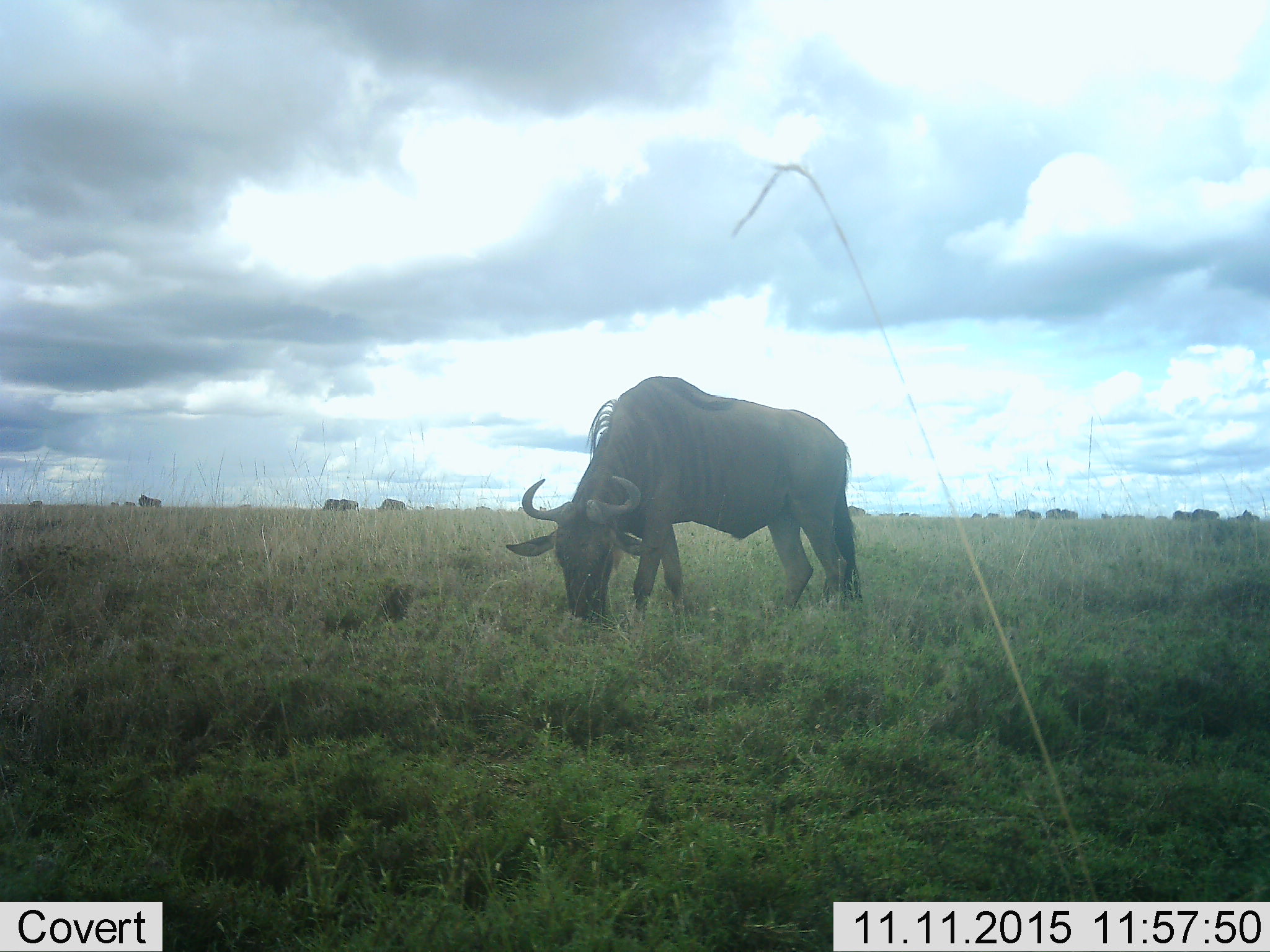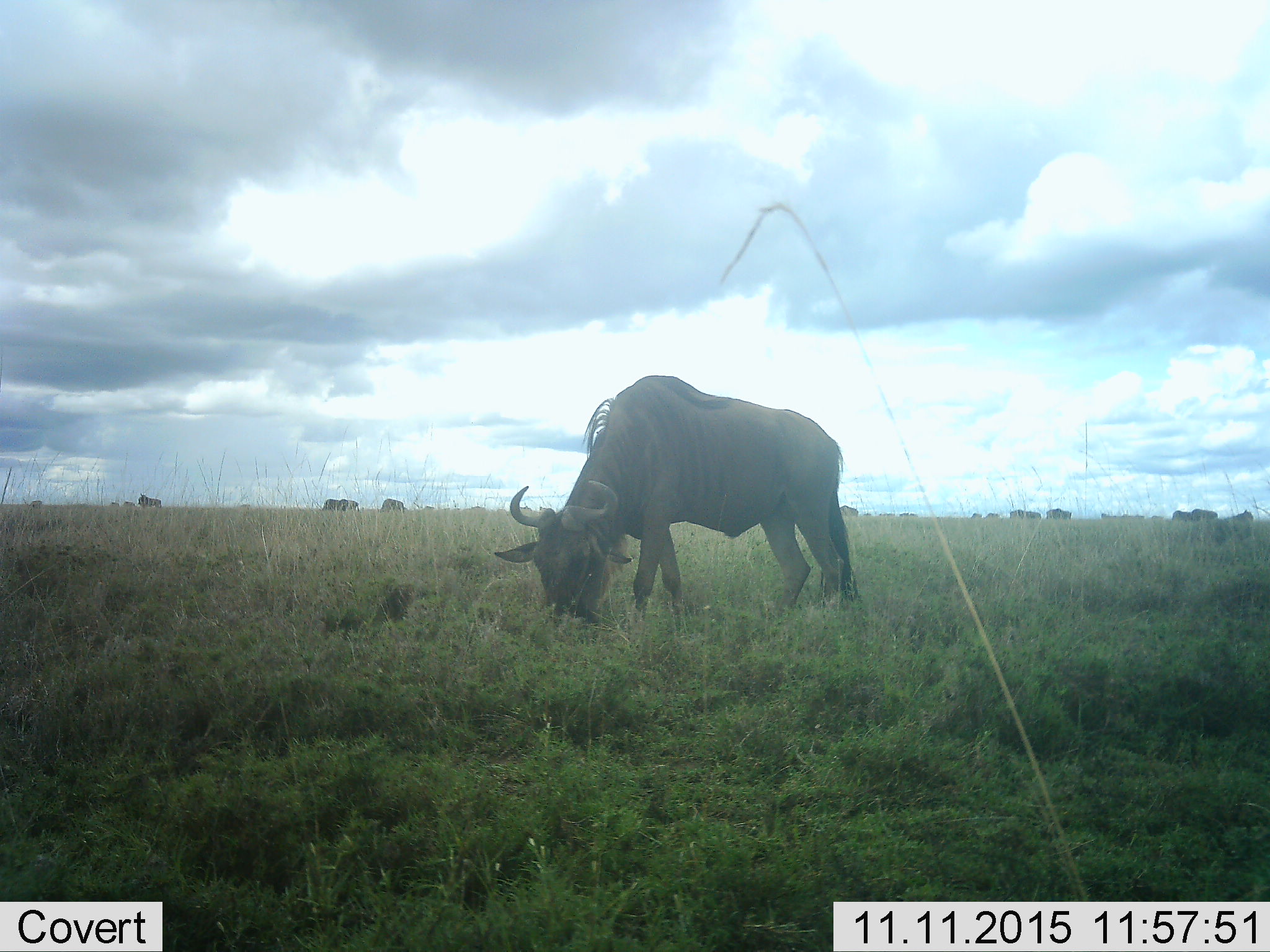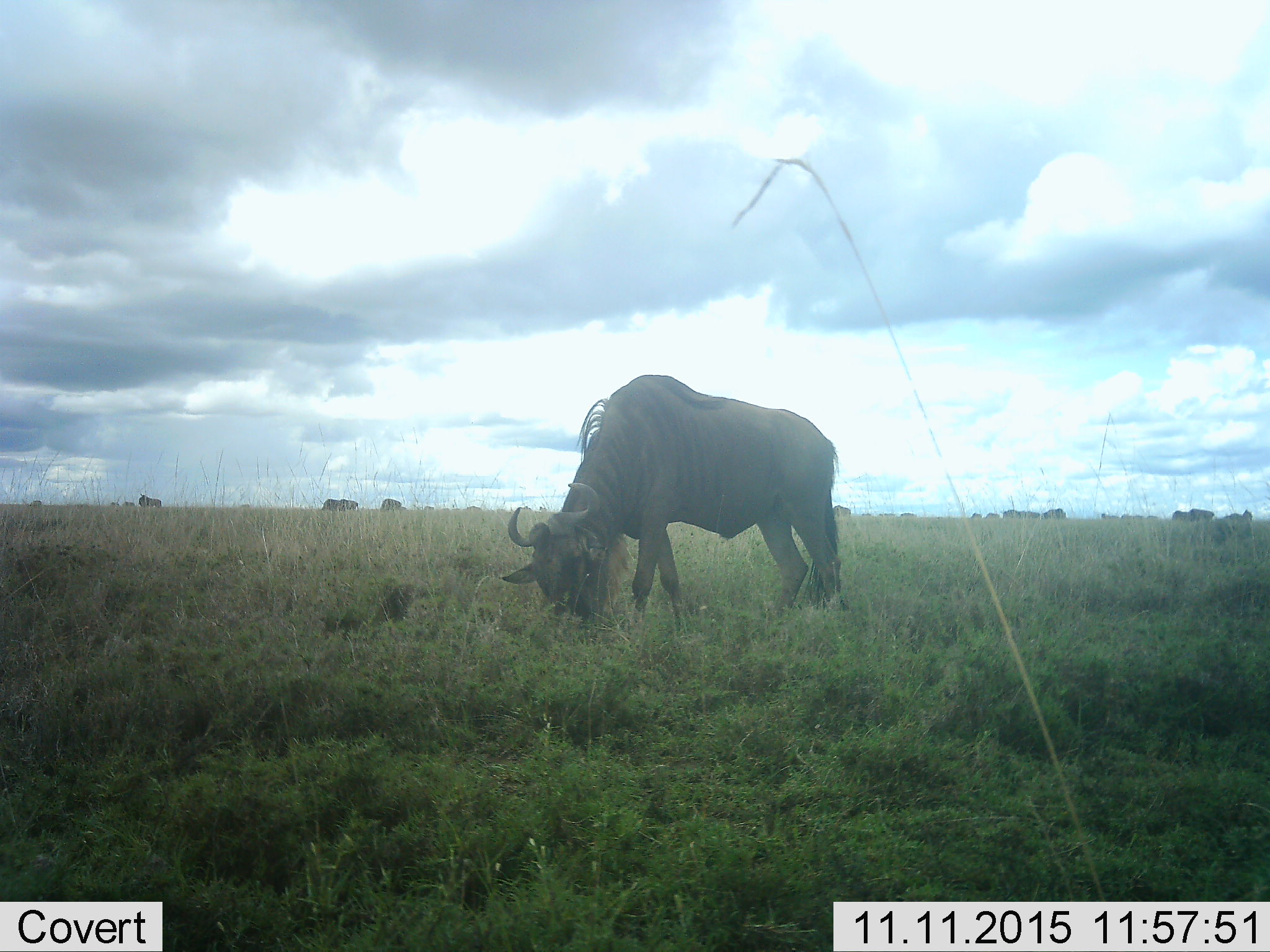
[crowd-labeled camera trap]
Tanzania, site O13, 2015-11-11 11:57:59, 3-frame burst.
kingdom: Animalia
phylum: Chordata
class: Mammalia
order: Artiodactyla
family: Bovidae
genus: Connochaetes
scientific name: Connochaetes taurinus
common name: blue wildebeest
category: wildebeest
Wildebeest (blue wildebeest) (Connochaetes taurinus), count 11-50. Behavior (volunteer vote fractions): standing 38%, resting 0%, moving 38%, interacting 0%. Young present (vote fraction): 12%. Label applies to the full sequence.